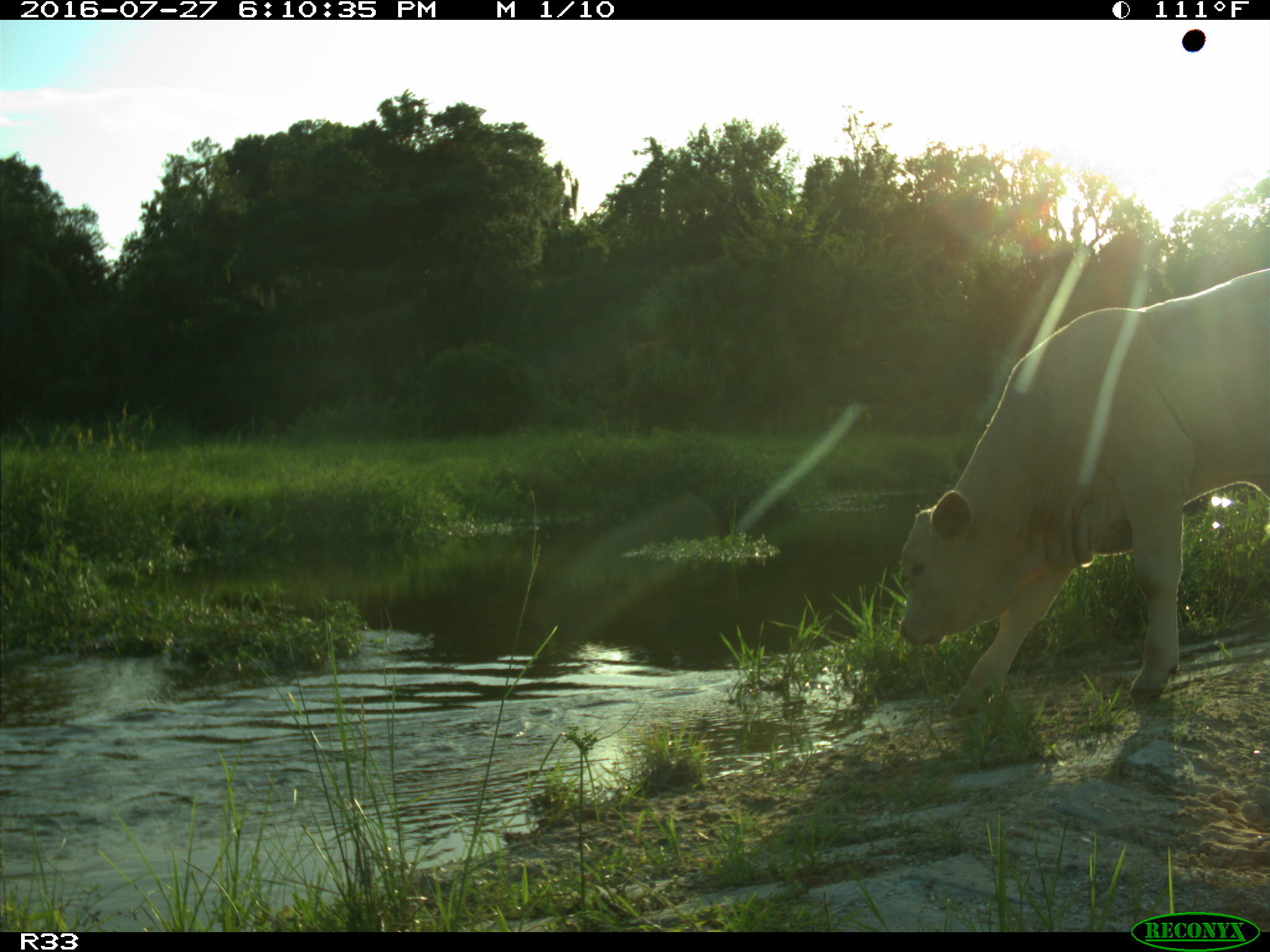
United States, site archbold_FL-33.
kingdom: Animalia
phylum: Chordata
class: Mammalia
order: Artiodactyla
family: Bovidae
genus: Bos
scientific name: Bos taurus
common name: domestic cow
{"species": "Bos taurus (domestic cow)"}